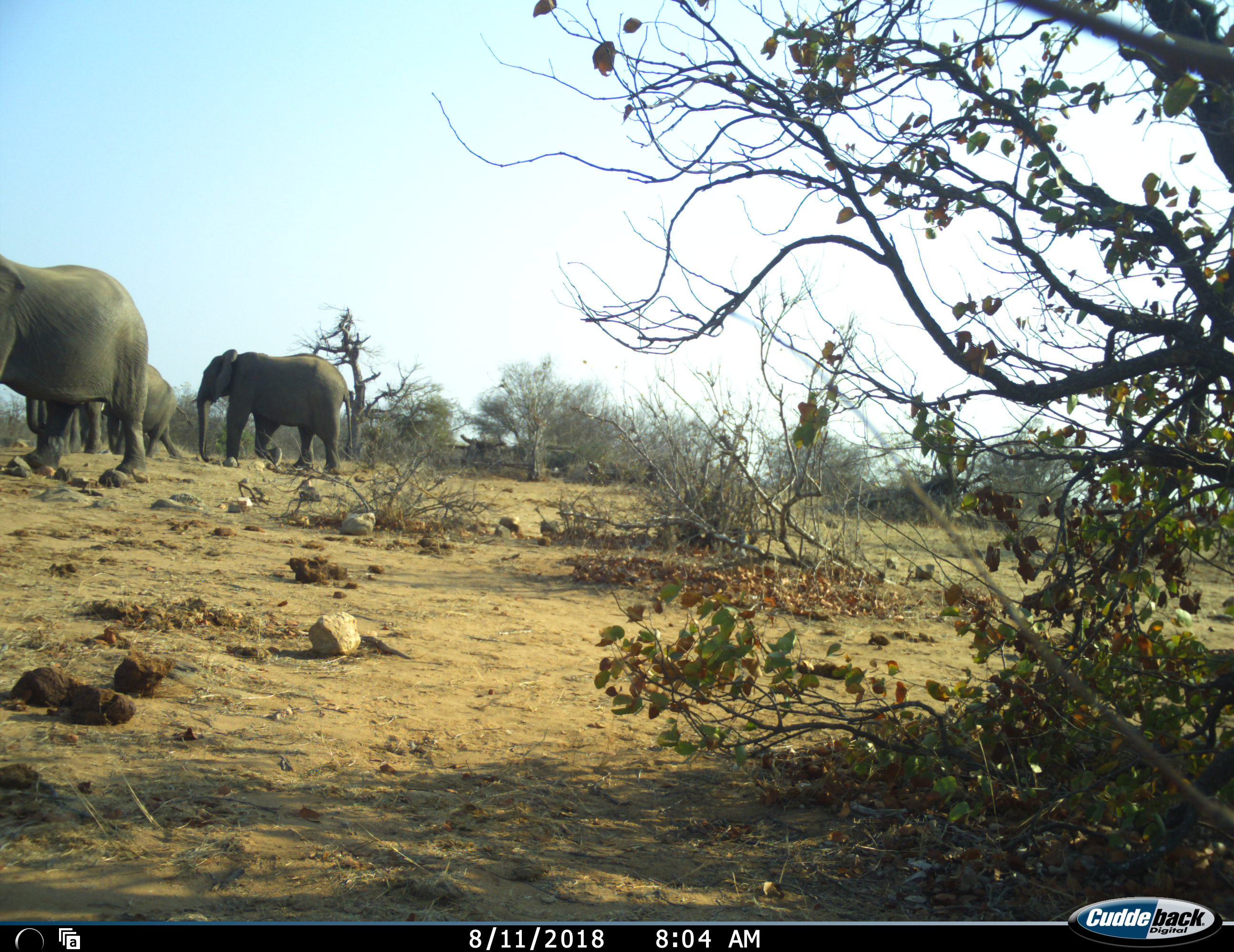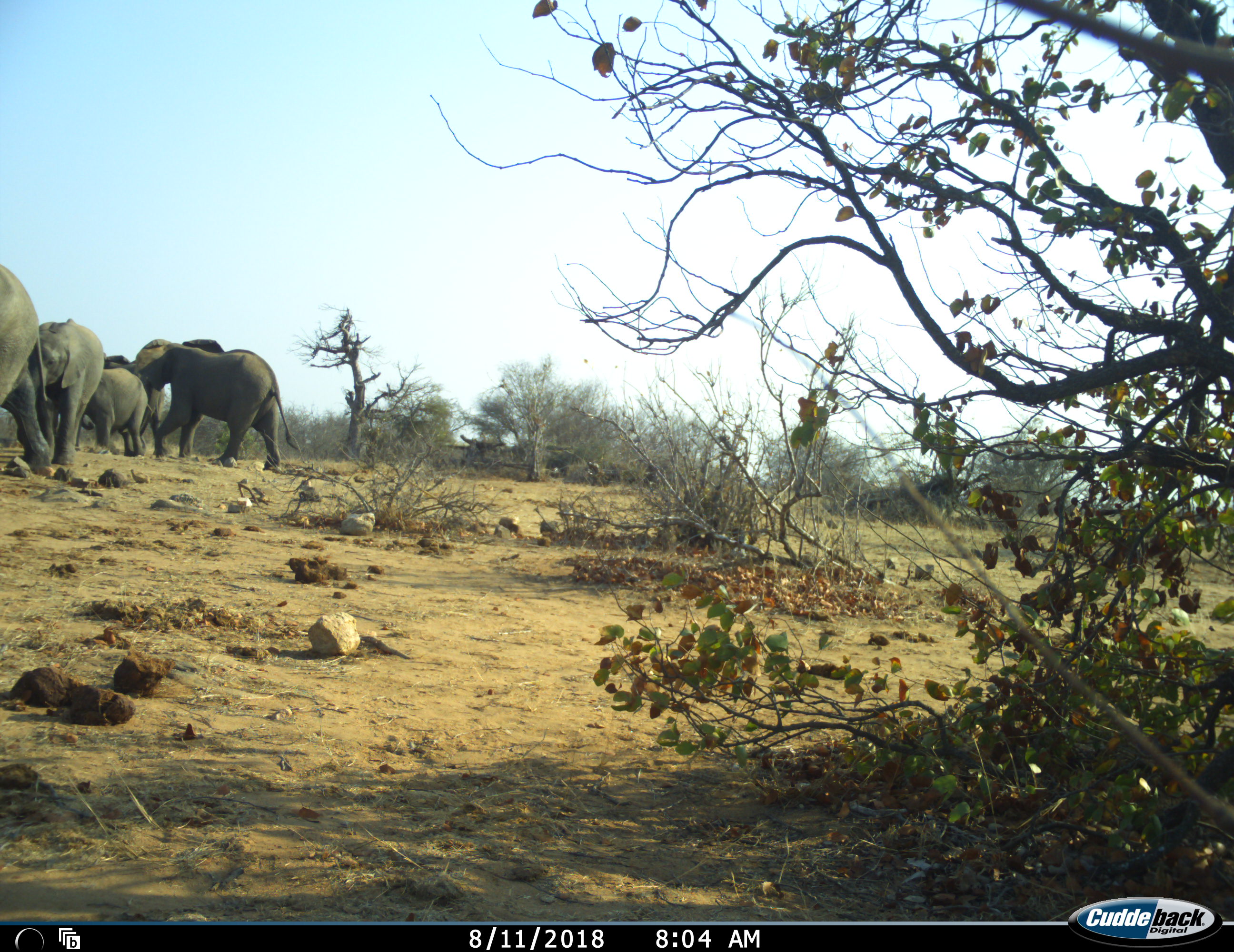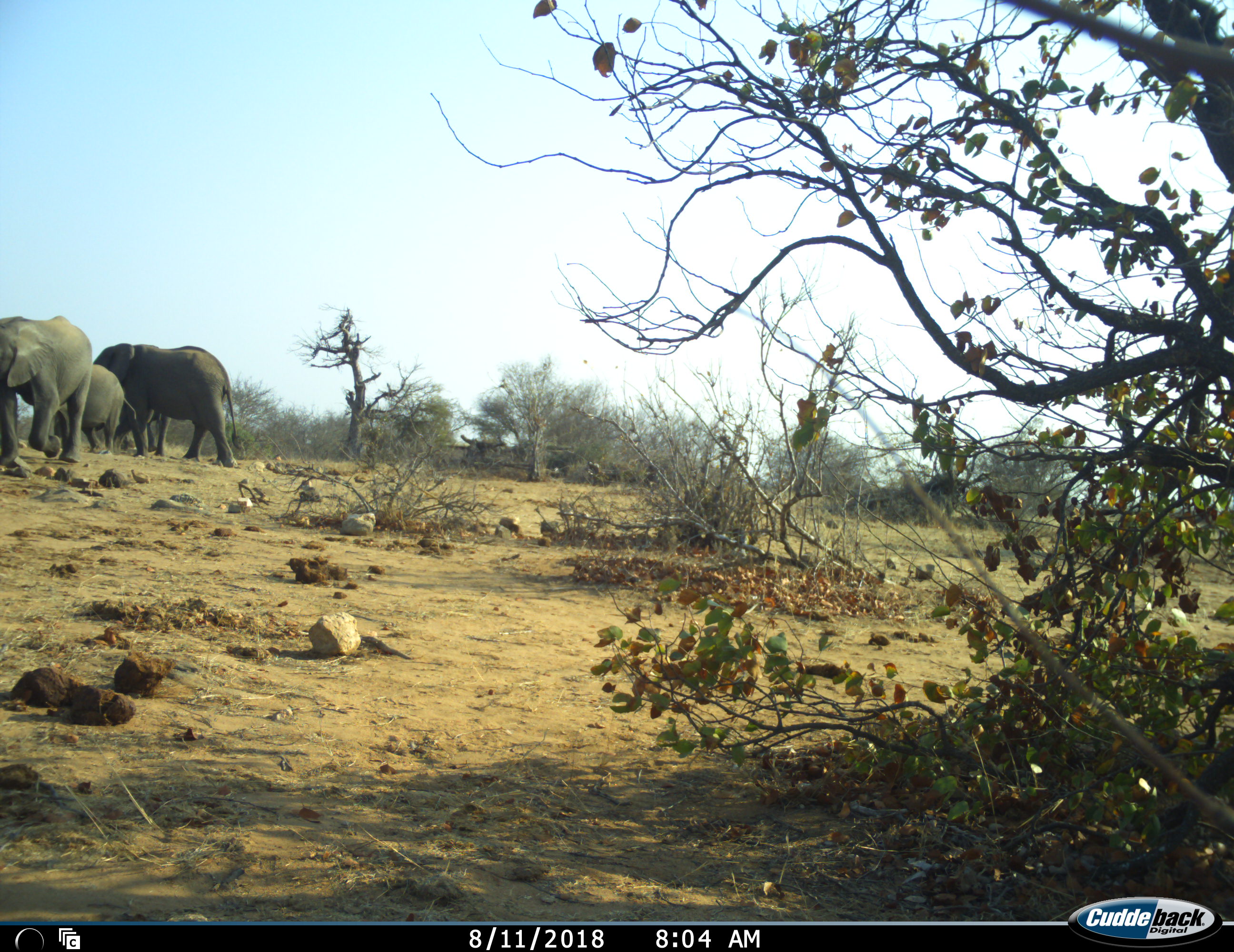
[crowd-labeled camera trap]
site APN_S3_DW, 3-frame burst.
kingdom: Animalia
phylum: Chordata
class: Mammalia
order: Proboscidea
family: Elephantidae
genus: Loxodonta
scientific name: Loxodonta africana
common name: african bush elephant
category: elephant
Elephant (african bush elephant) (Loxodonta africana), count 5. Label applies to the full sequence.